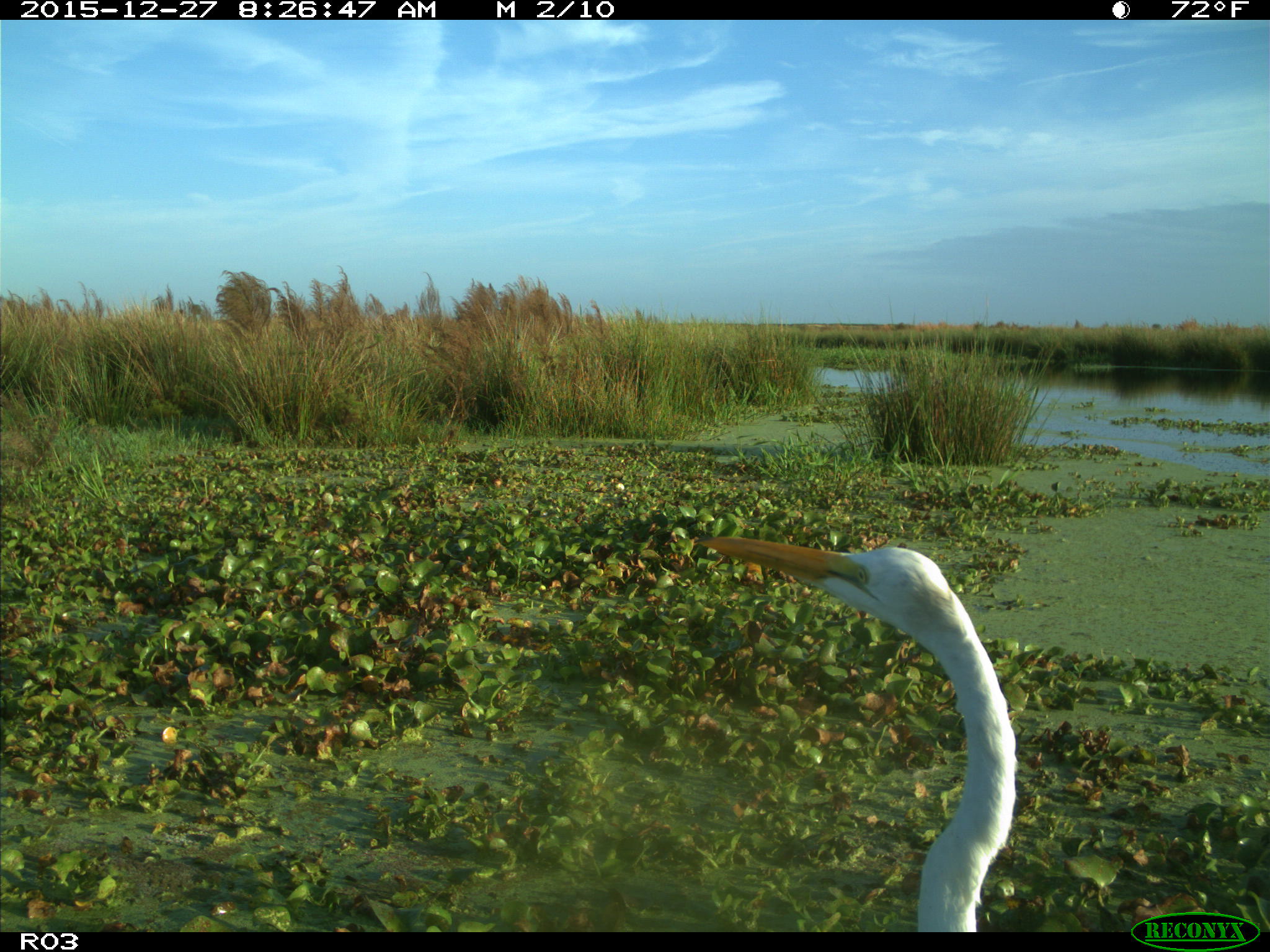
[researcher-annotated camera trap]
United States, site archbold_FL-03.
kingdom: Animalia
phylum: Chordata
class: Aves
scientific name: Aves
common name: birds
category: unidentified bird